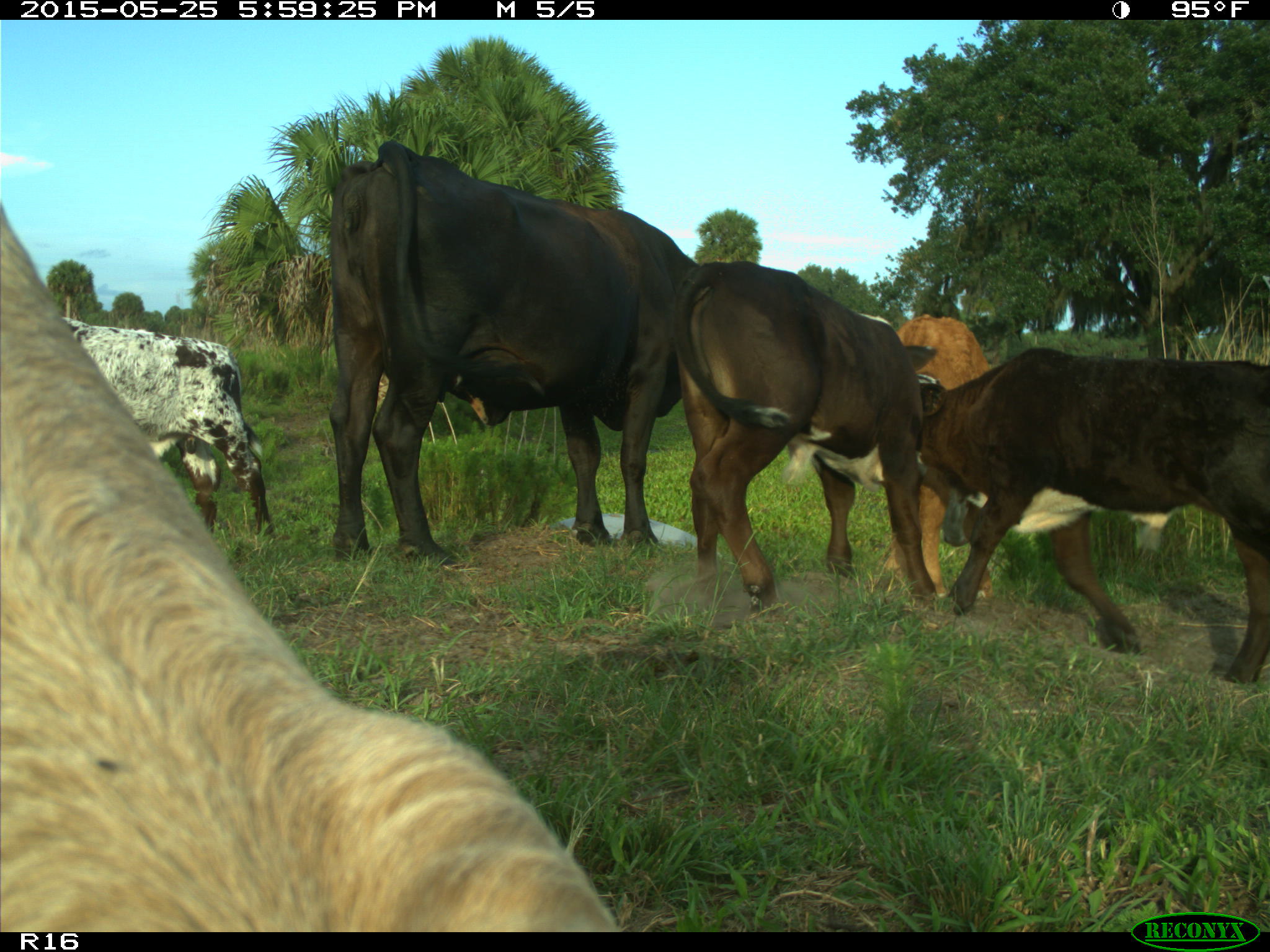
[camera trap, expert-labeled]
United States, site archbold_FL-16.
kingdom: Animalia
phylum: Chordata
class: Mammalia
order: Artiodactyla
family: Bovidae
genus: Bos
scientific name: Bos taurus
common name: domestic cow